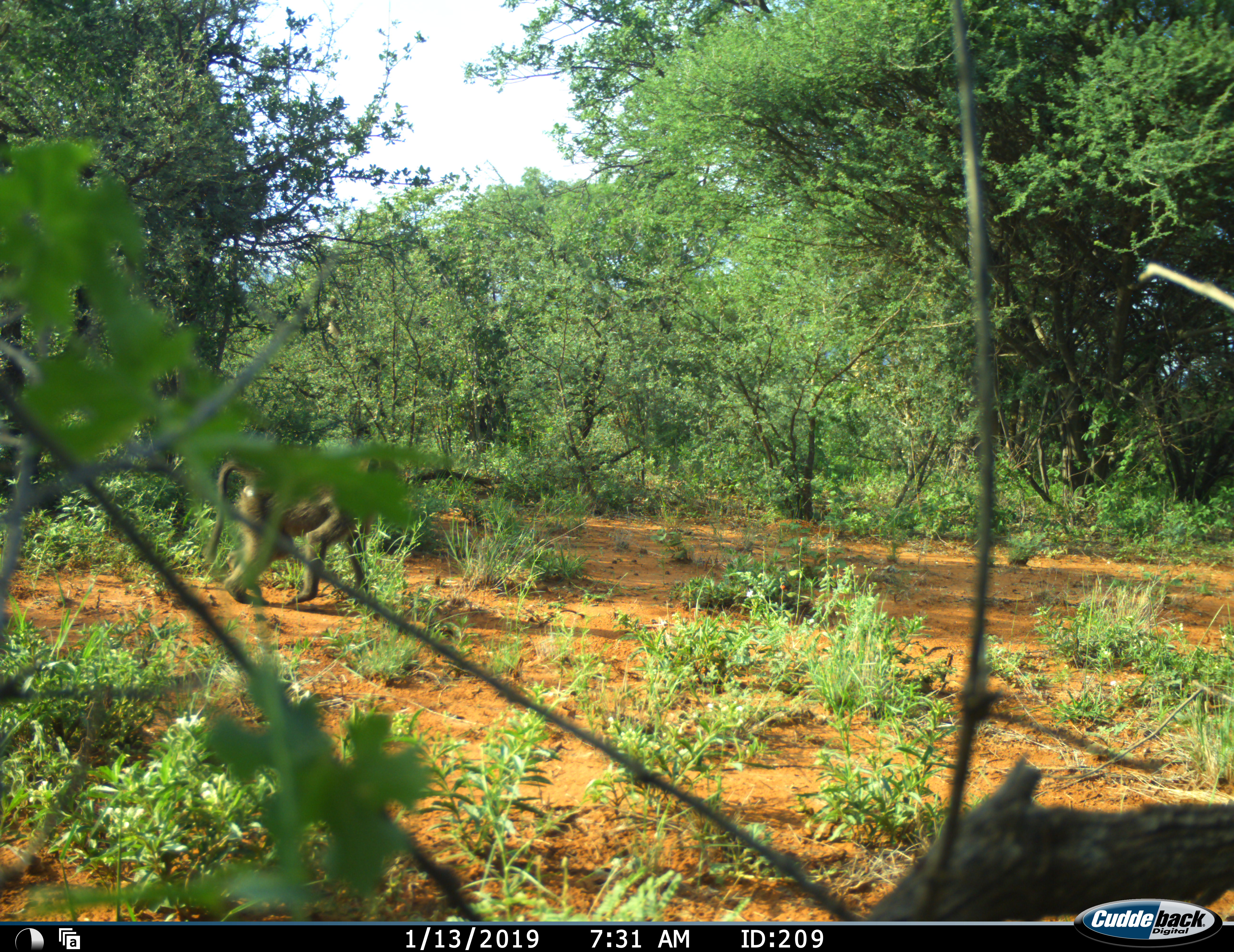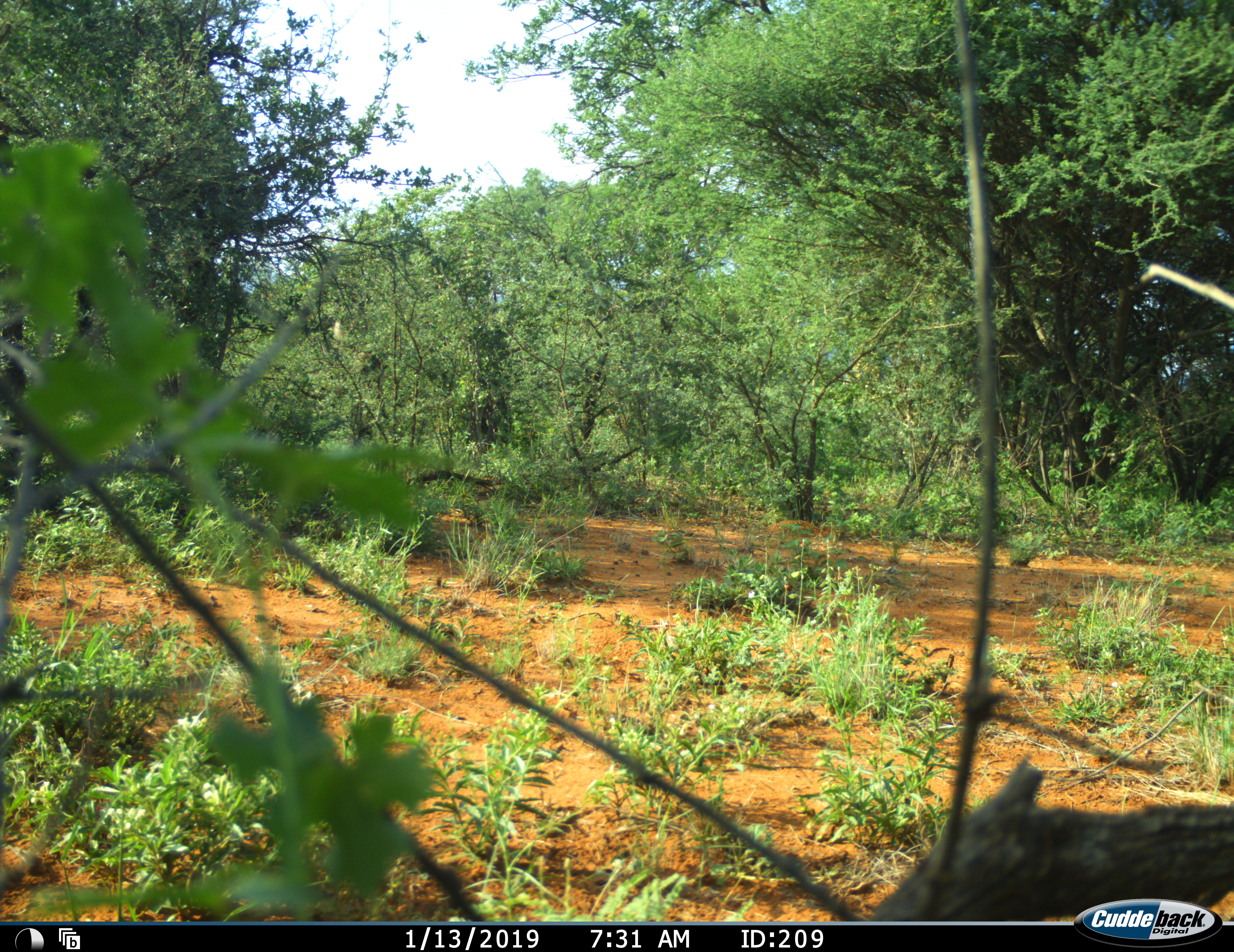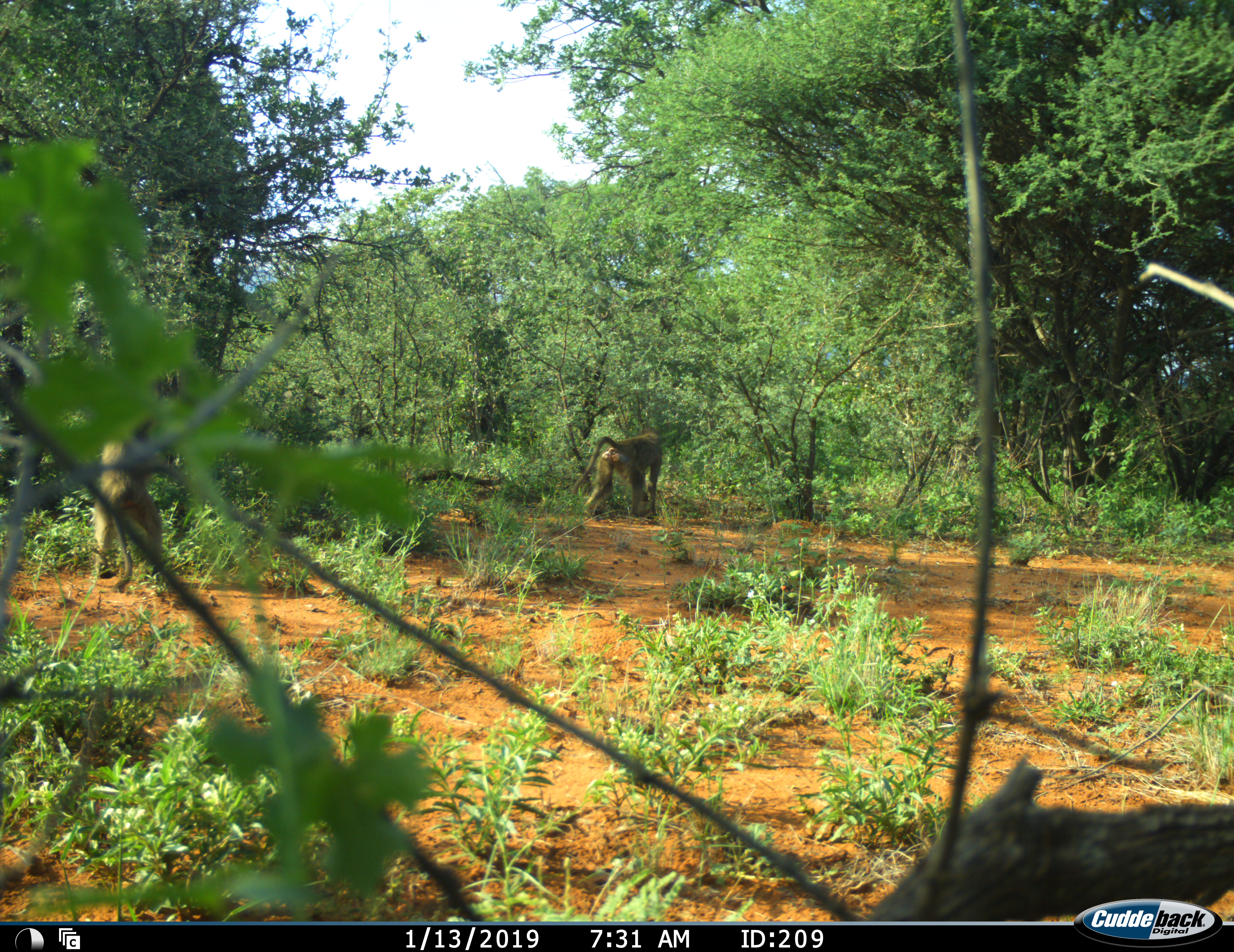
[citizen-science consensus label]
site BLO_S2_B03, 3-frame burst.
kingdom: Animalia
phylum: Chordata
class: Mammalia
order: Primates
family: Cercopithecidae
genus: Papio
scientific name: Papio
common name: baboon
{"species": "baboon (Papio)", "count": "2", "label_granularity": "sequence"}